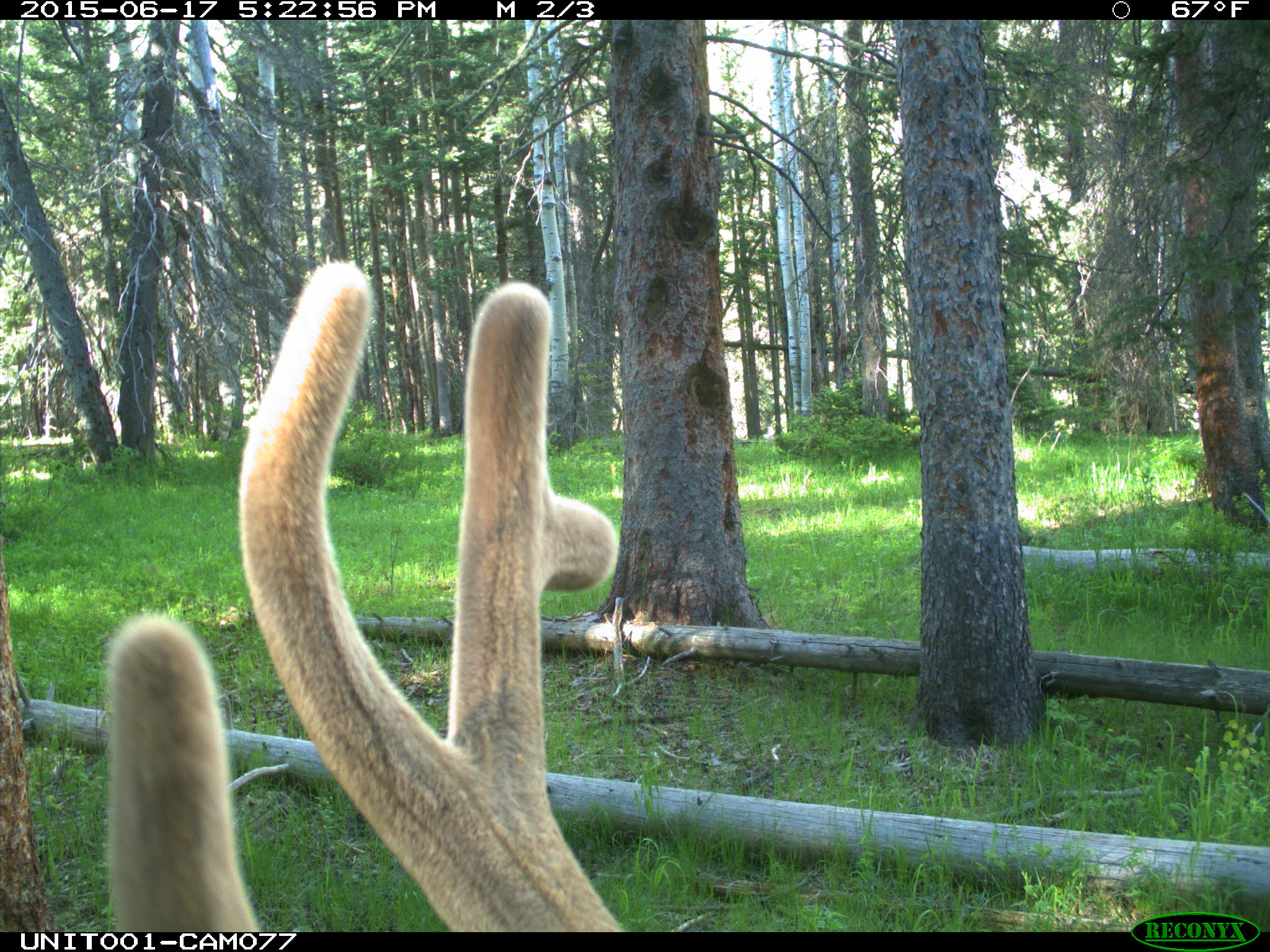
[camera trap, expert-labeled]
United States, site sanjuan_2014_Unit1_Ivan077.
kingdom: Animalia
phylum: Chordata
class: Mammalia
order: Artiodactyla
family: Cervidae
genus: Cervus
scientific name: Cervus elaphus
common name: red deer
Cervus elaphus (red deer).